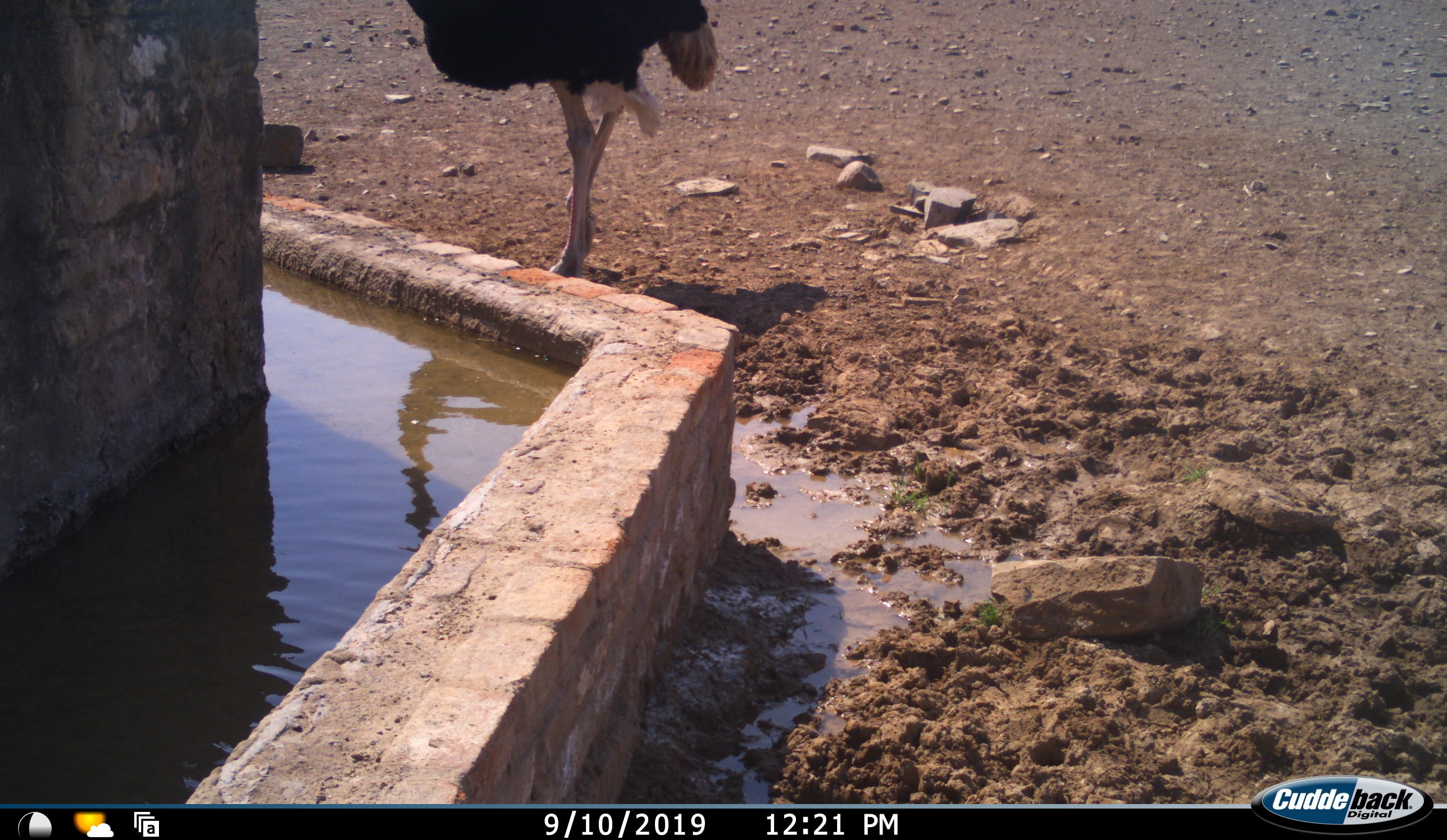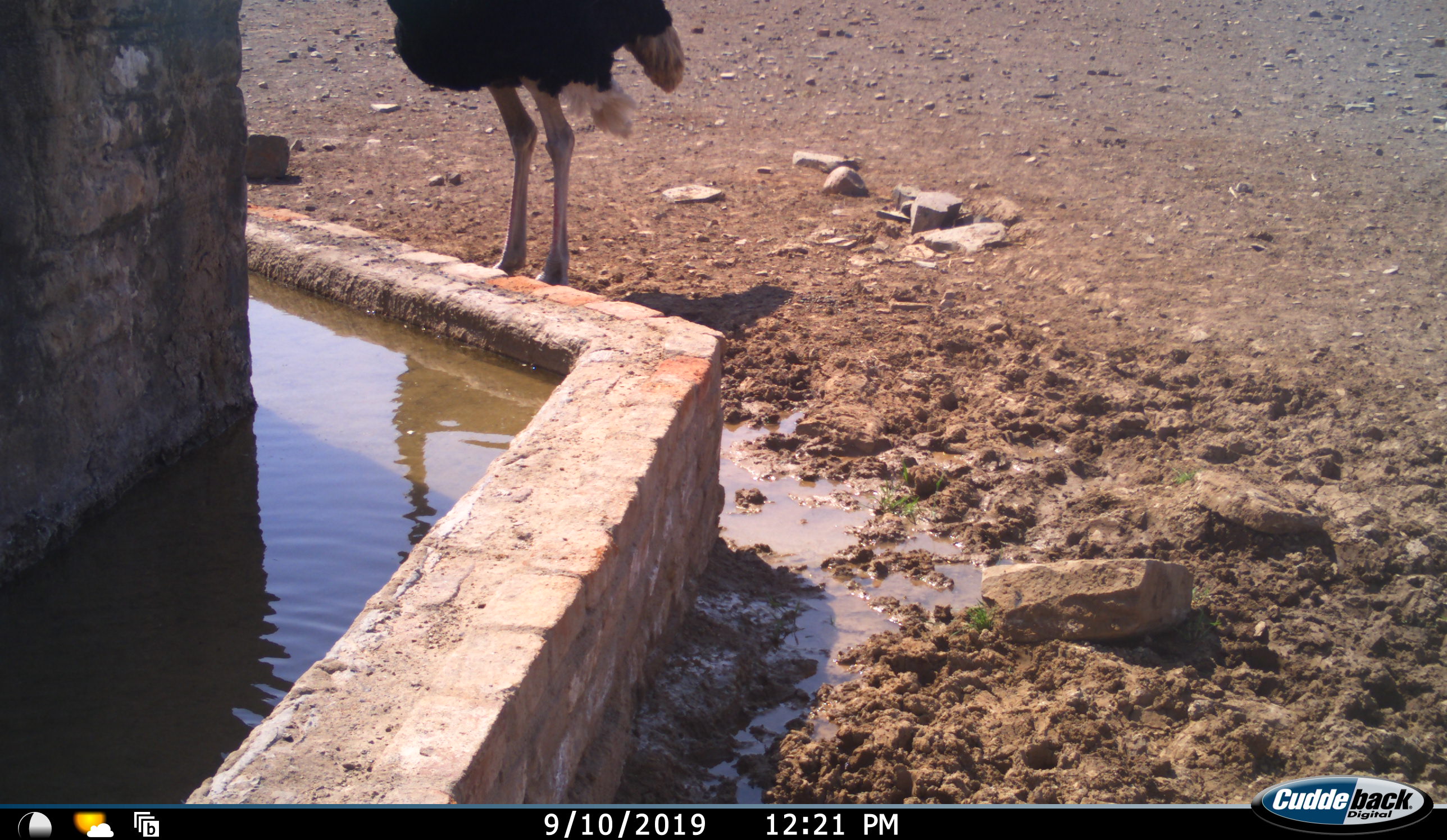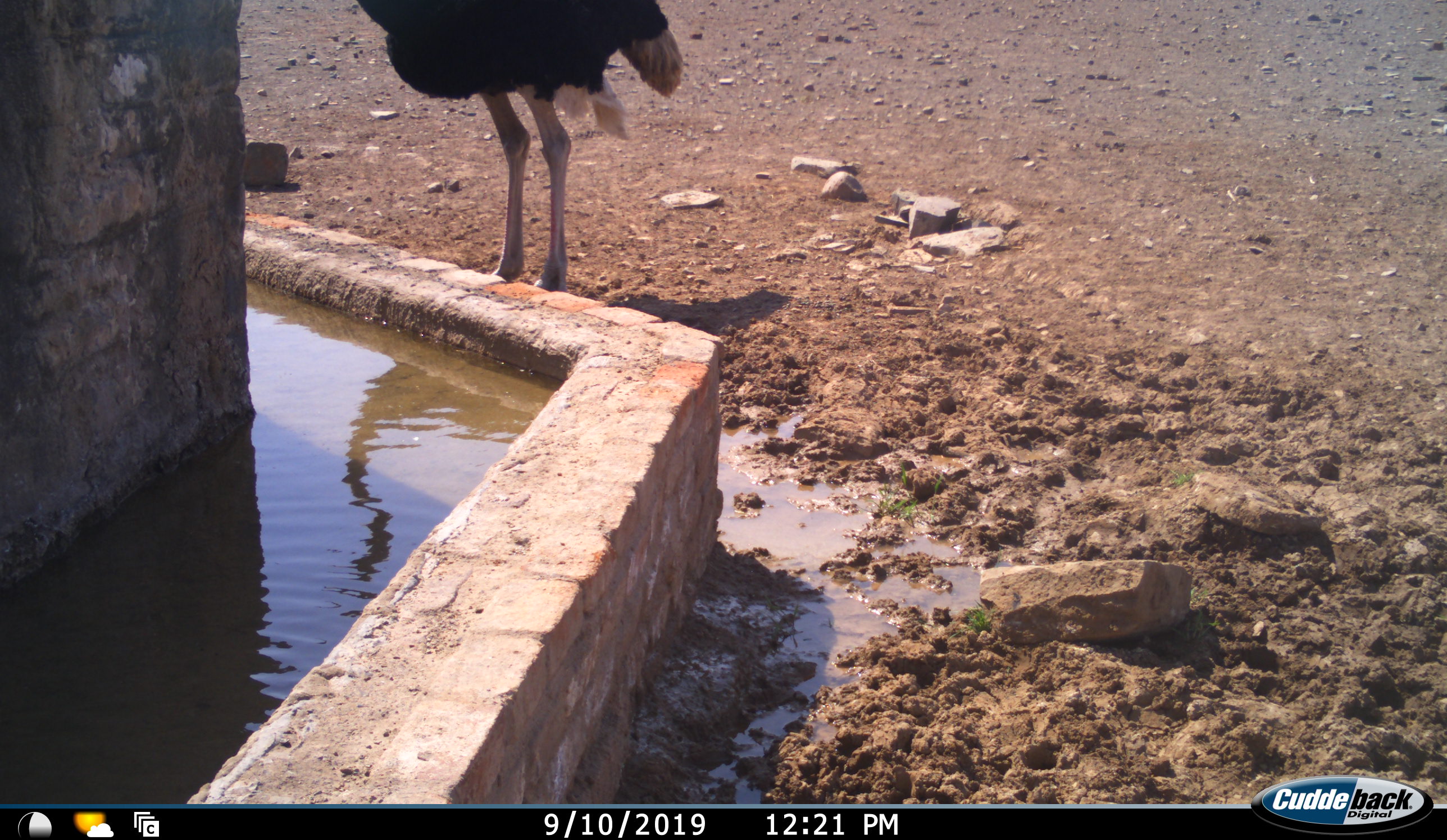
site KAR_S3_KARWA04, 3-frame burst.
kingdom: Animalia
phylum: Chordata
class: Aves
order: Struthioniformes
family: Struthionidae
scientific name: Struthionidae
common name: ostrich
Ostrich (Struthionidae), count 1. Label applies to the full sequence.